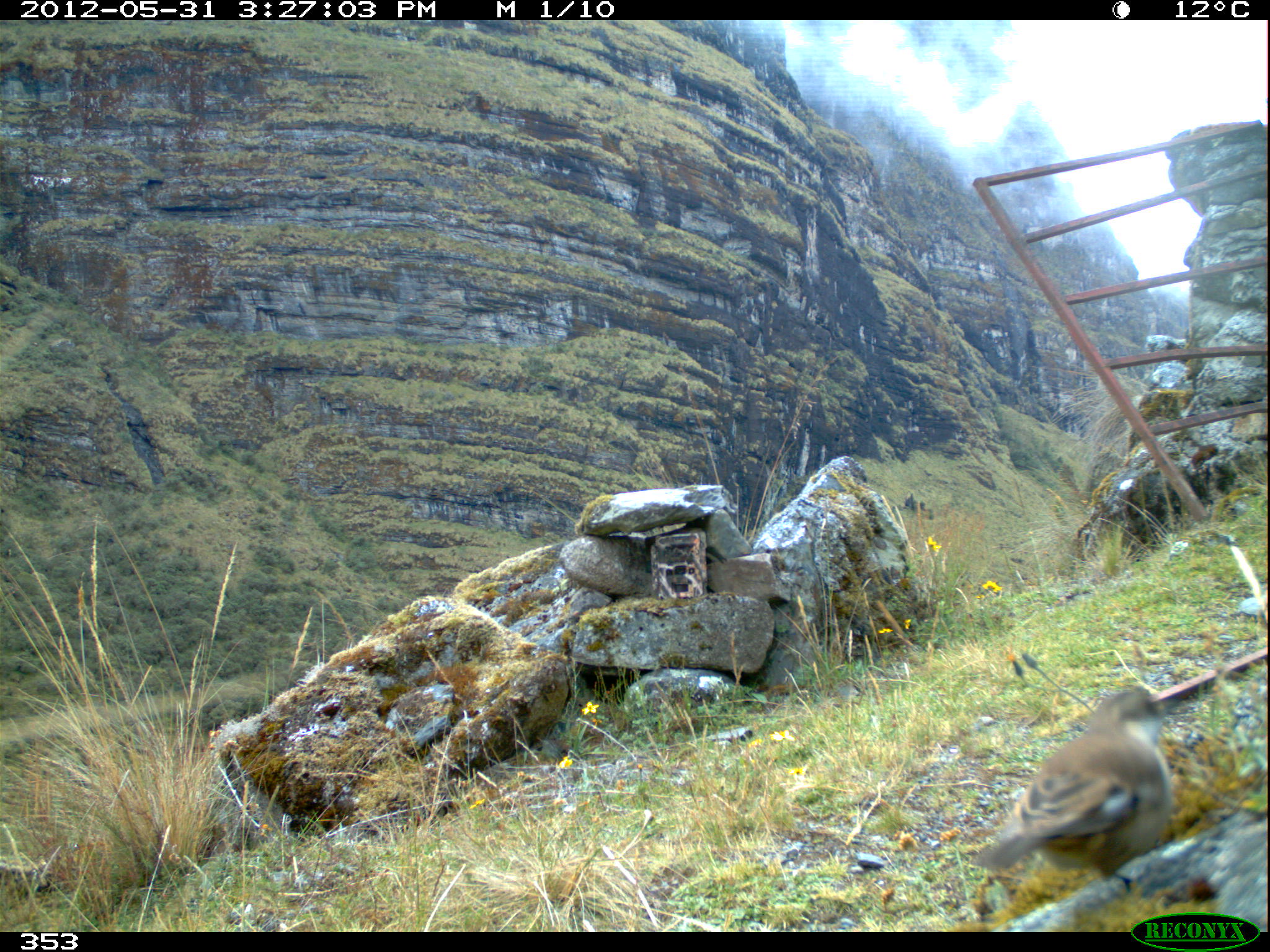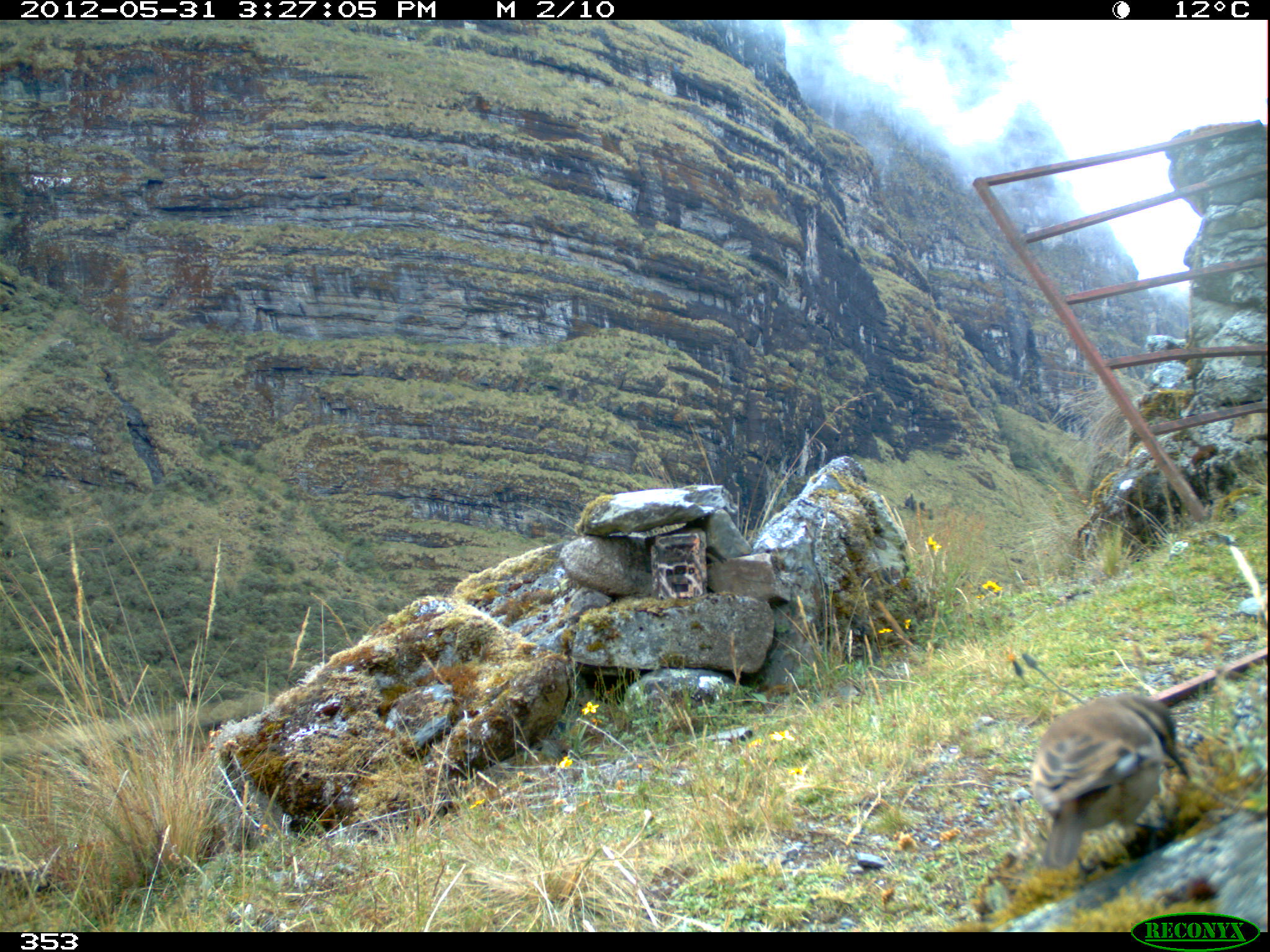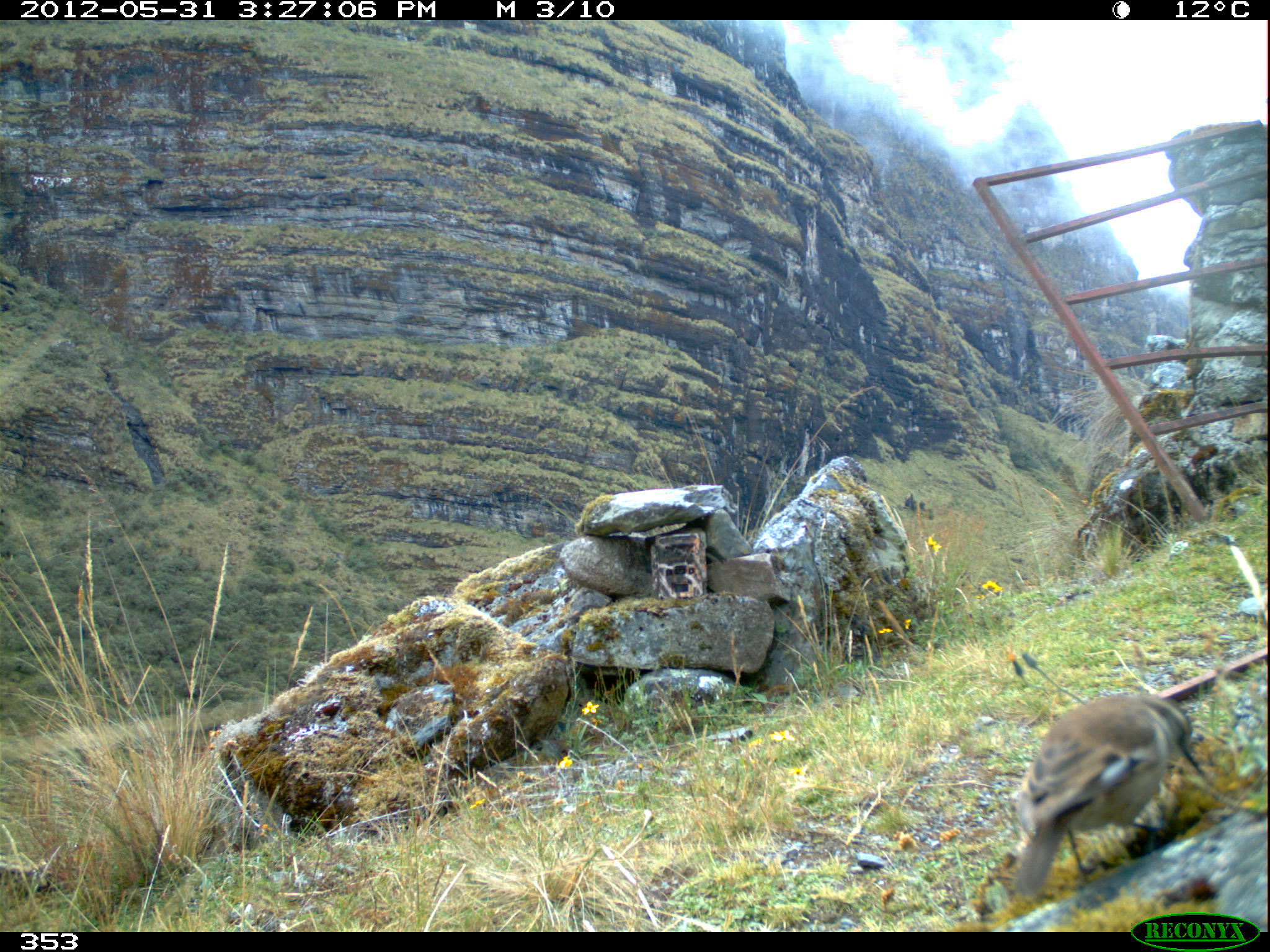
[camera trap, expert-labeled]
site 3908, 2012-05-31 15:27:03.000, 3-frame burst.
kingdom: Animalia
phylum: Chordata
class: Aves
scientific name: Aves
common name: bird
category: unknown bird